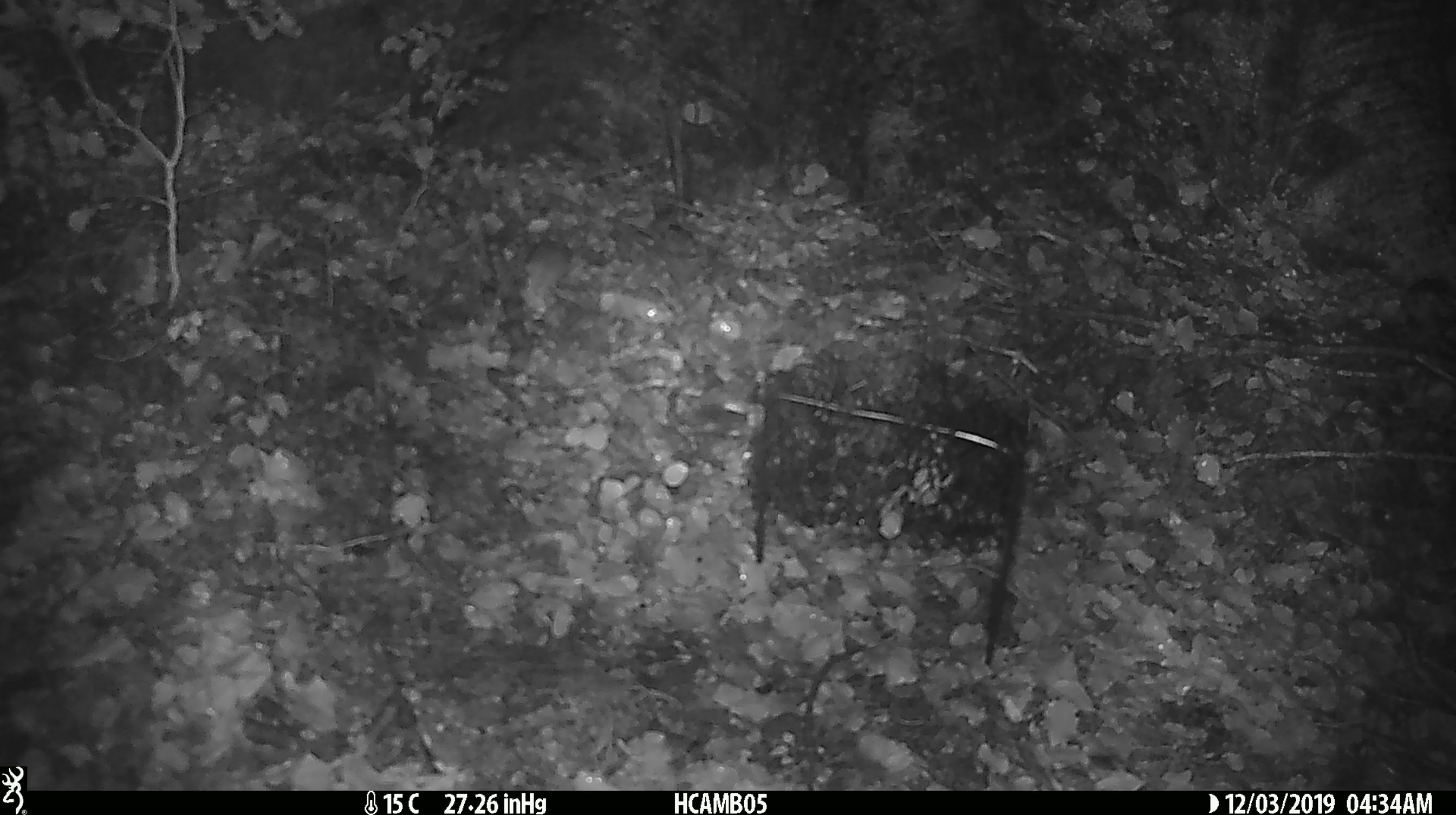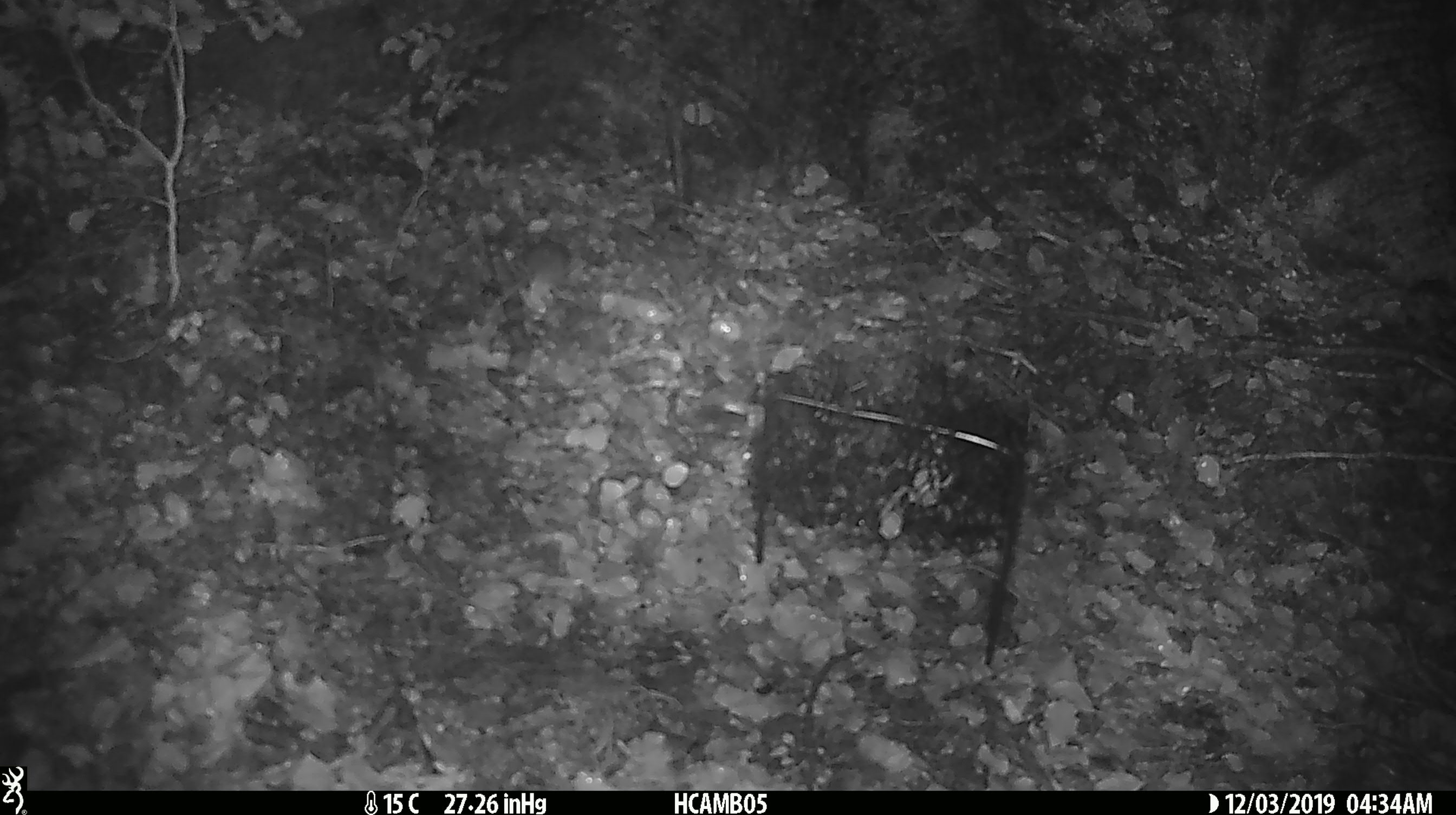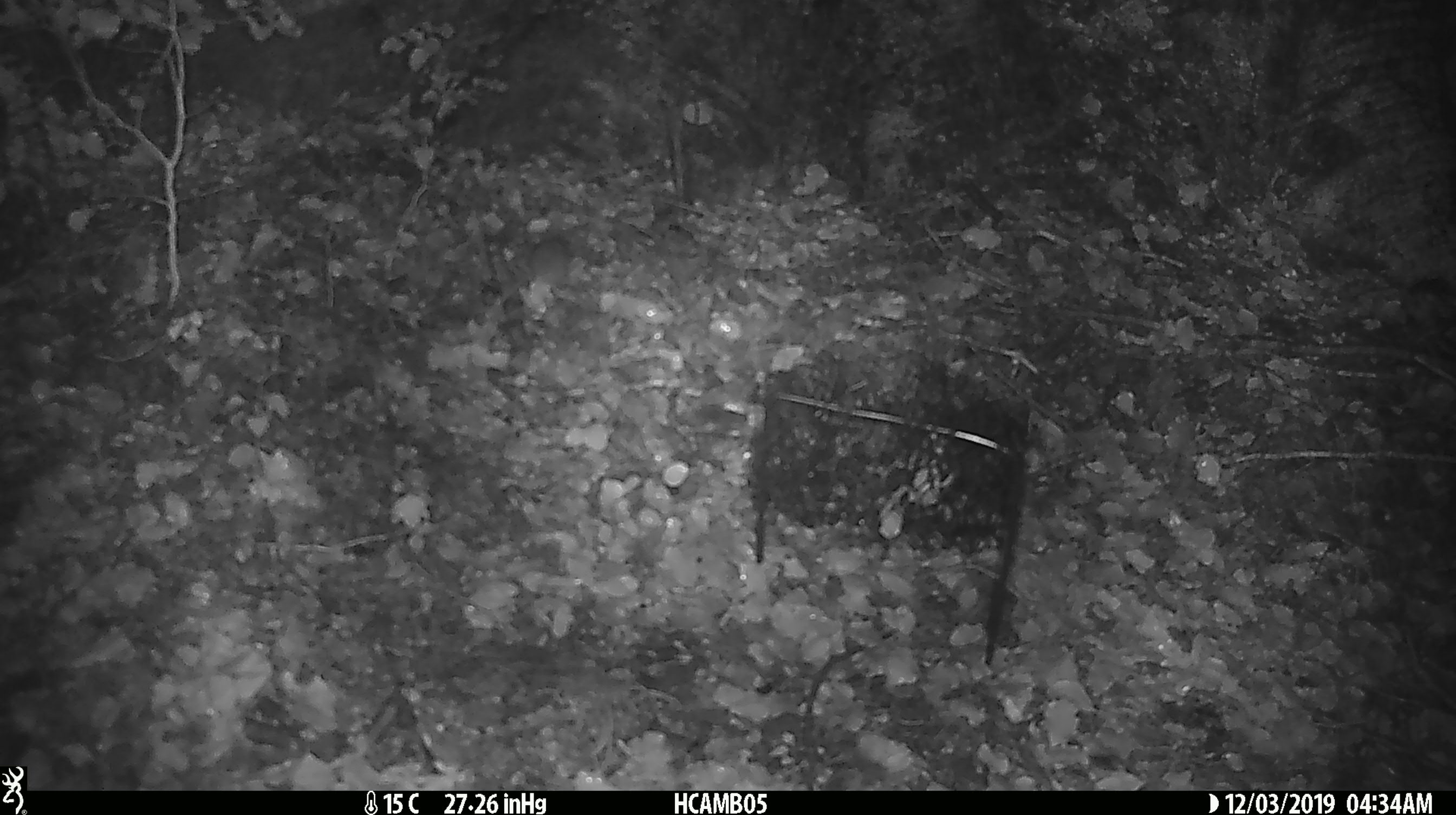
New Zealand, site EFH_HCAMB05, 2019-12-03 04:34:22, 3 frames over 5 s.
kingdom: Animalia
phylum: Chordata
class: Mammalia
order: Rodentia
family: Muridae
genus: Mus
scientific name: Mus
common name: mouse